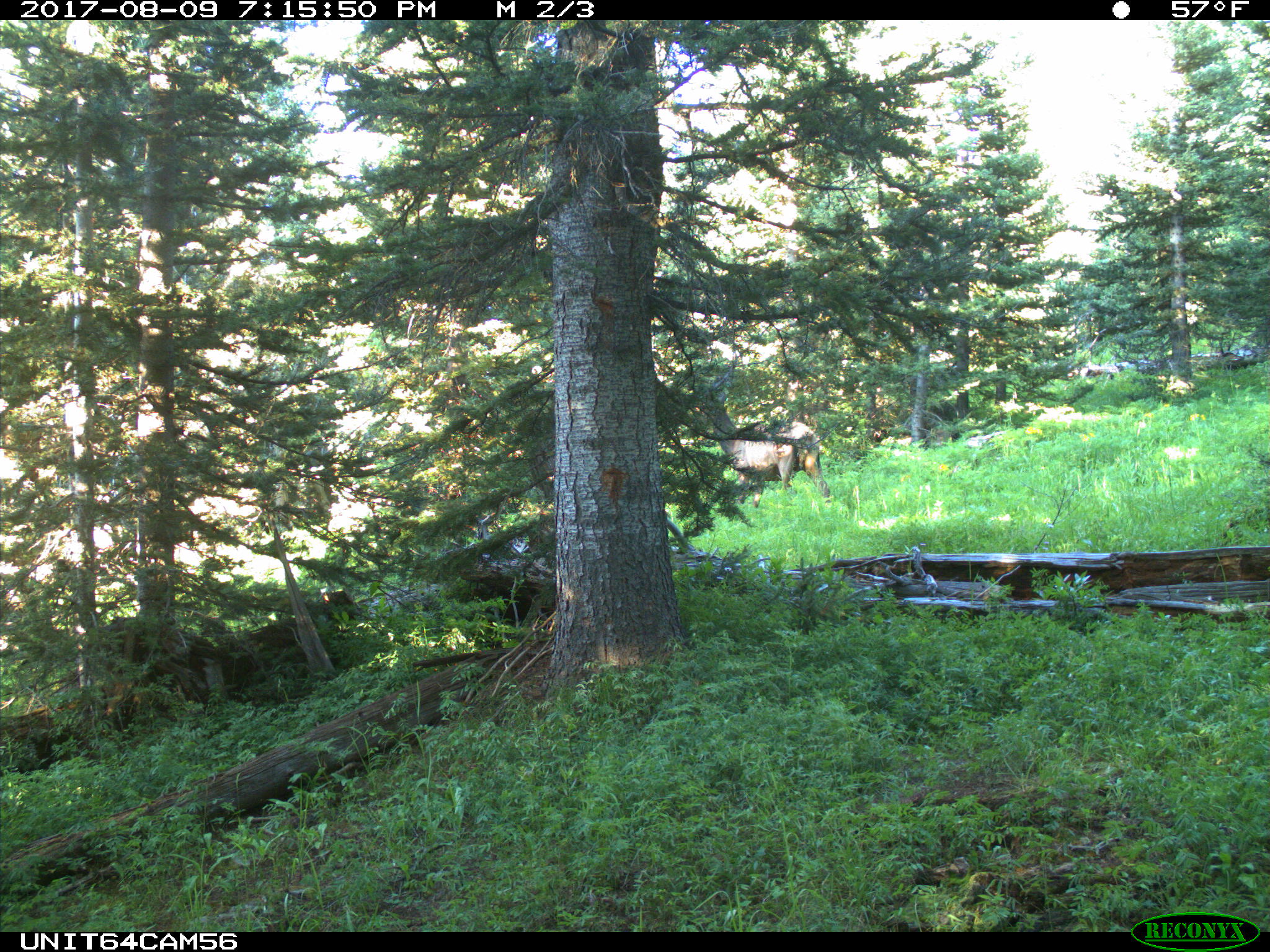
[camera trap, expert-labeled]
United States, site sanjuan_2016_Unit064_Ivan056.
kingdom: Animalia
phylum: Chordata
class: Mammalia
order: Artiodactyla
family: Cervidae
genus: Cervus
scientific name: Cervus elaphus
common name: red deer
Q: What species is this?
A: Cervus elaphus (red deer).